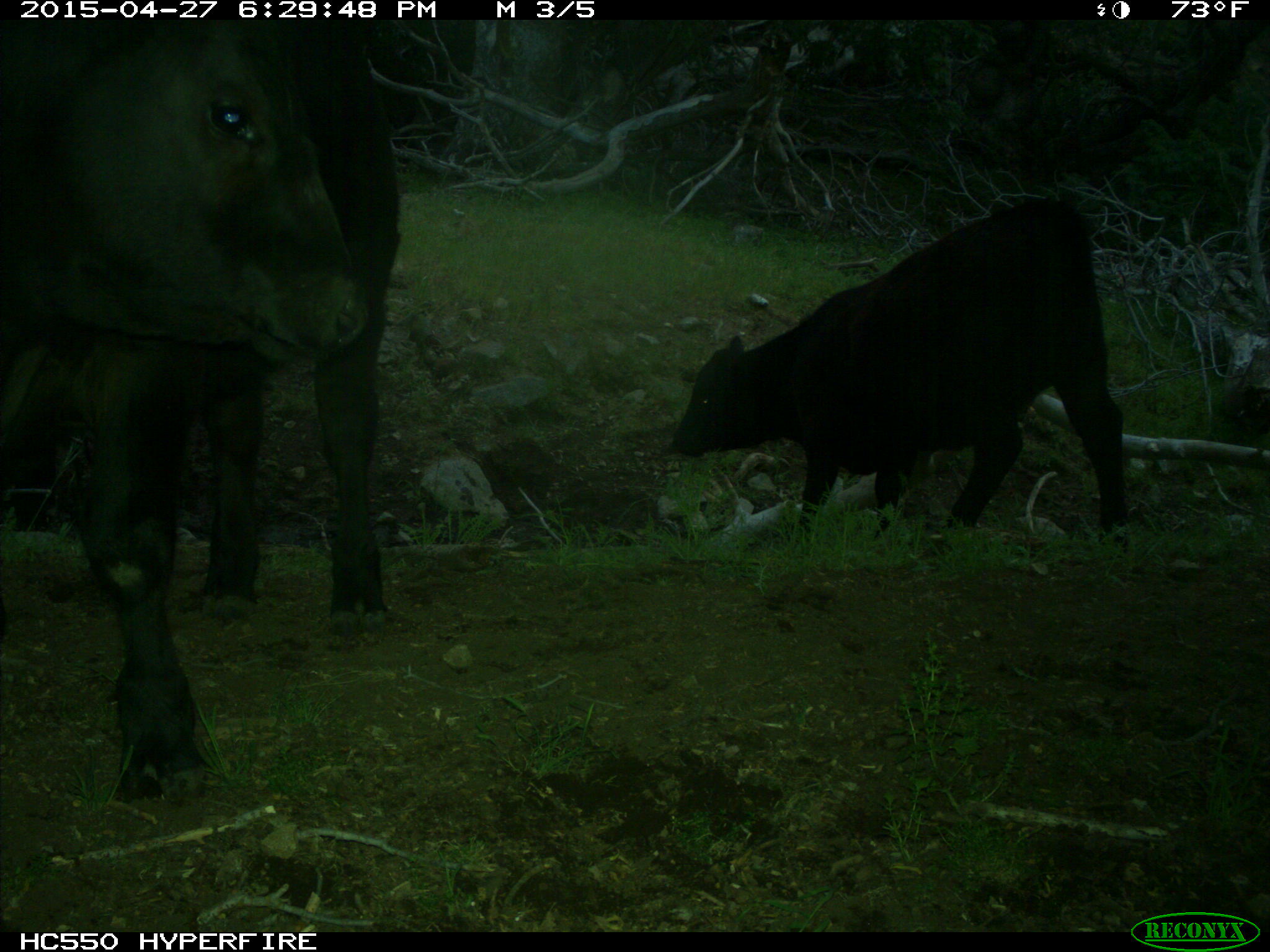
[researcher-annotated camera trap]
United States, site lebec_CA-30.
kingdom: Animalia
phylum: Chordata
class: Mammalia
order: Artiodactyla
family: Bovidae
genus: Bos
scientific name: Bos taurus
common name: domestic cow